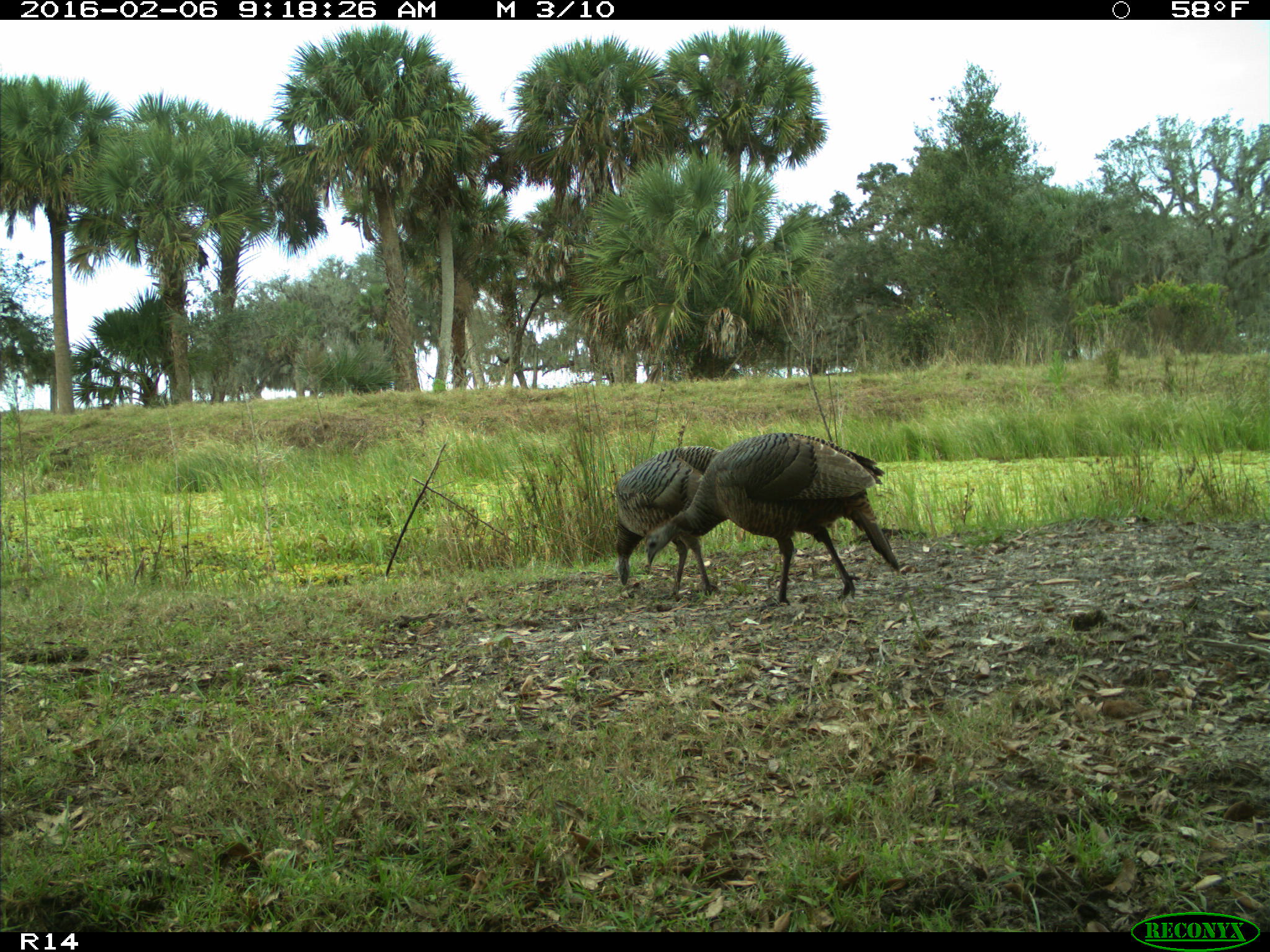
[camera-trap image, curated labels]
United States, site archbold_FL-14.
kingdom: Animalia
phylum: Chordata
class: Aves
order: Galliformes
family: Phasianidae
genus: Meleagris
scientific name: Meleagris gallopavo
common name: wild turkey